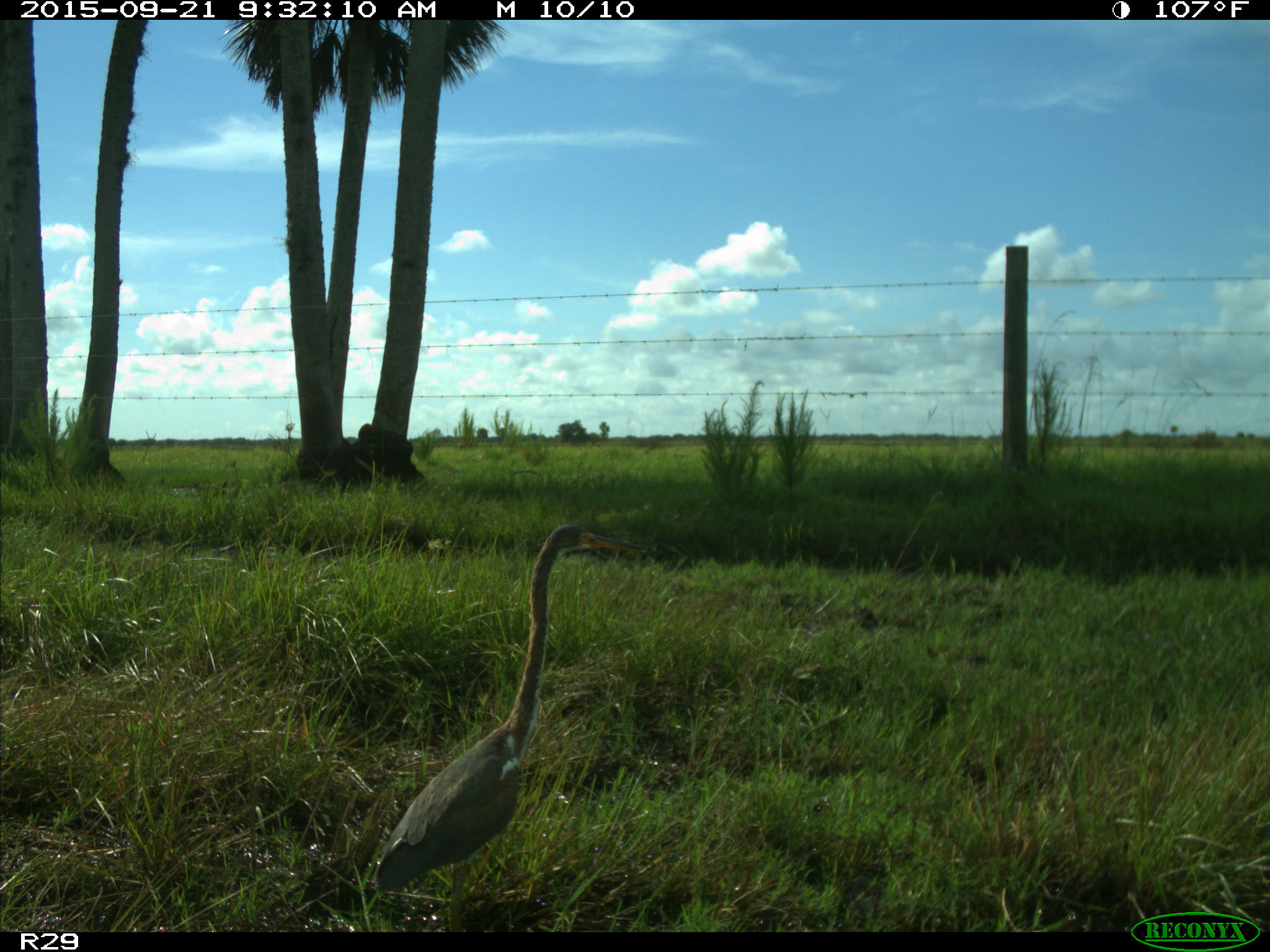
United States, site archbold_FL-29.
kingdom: Animalia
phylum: Chordata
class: Aves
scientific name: Aves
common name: birds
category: unidentified bird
Unidentified bird (birds) (Aves).